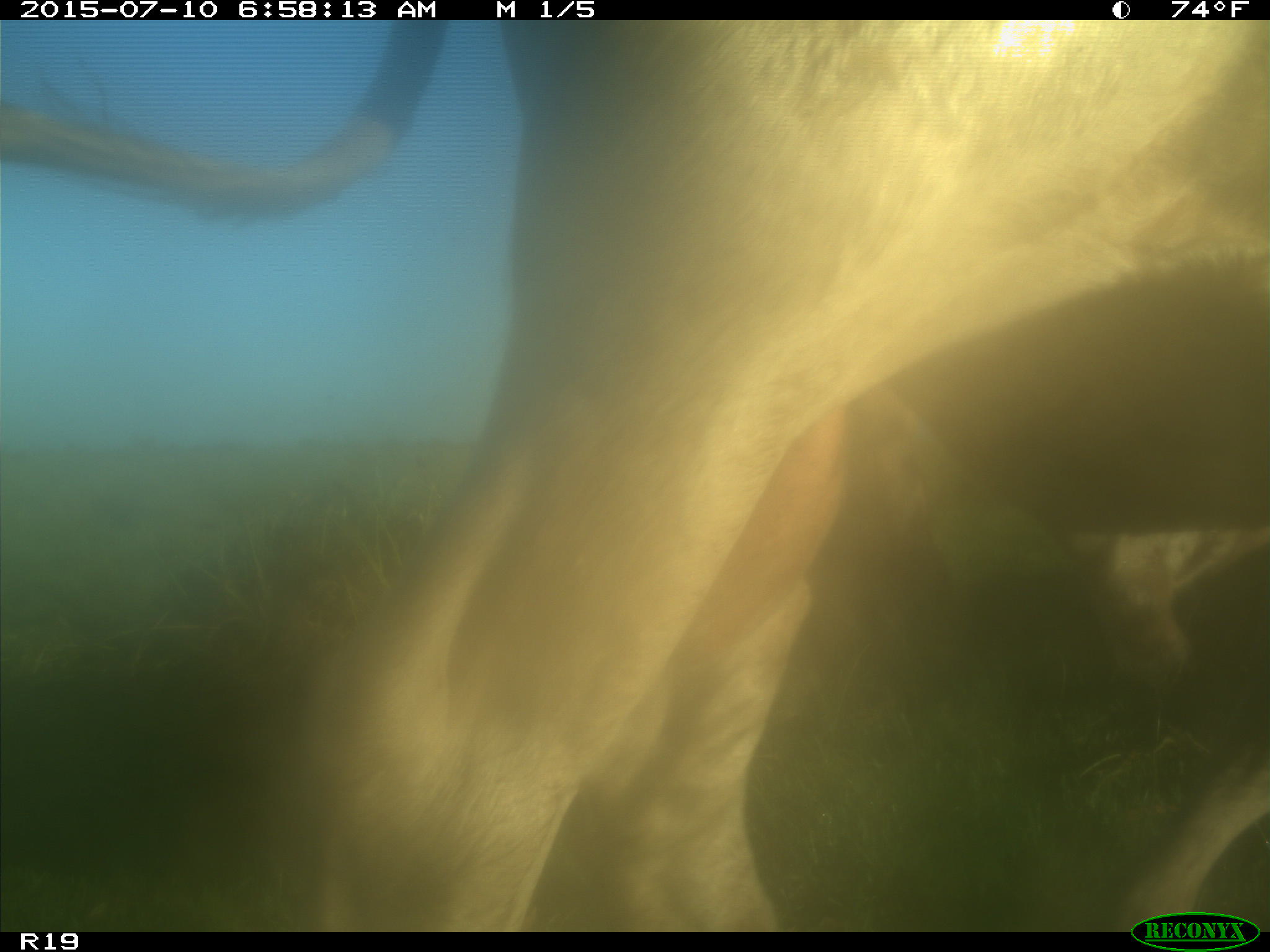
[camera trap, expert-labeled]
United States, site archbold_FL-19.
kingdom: Animalia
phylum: Chordata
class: Mammalia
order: Artiodactyla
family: Bovidae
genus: Bos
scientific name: Bos taurus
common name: domestic cow